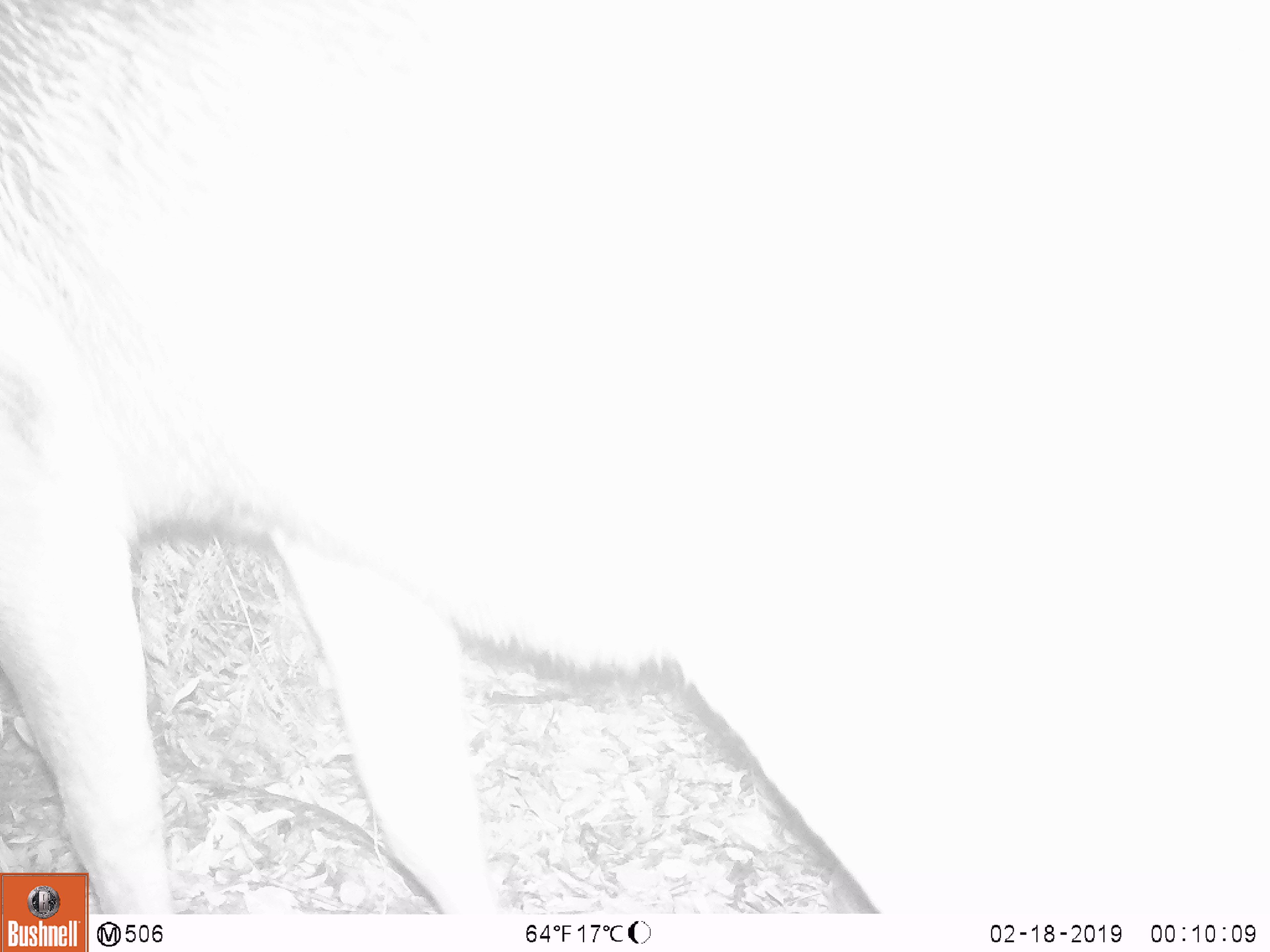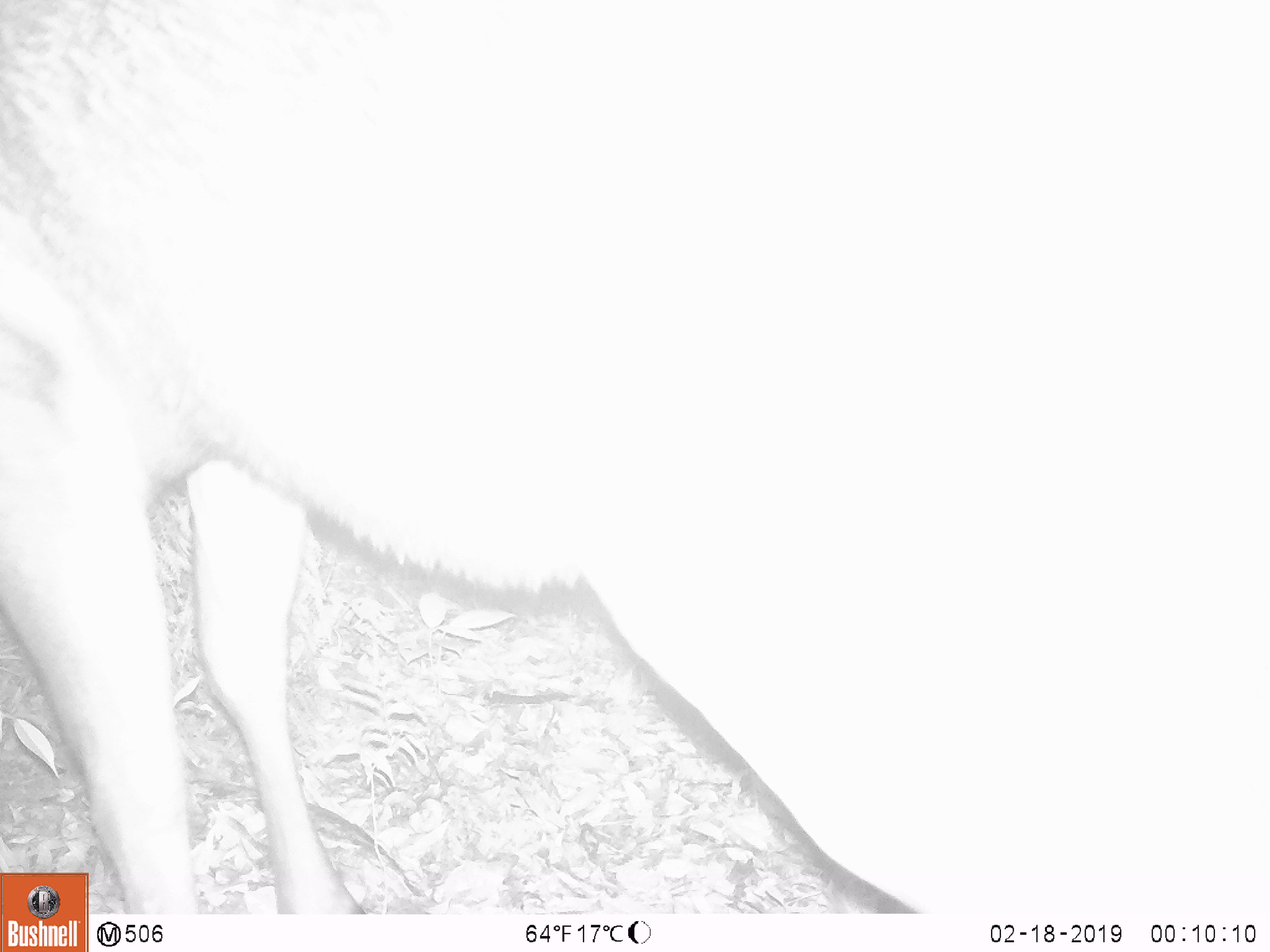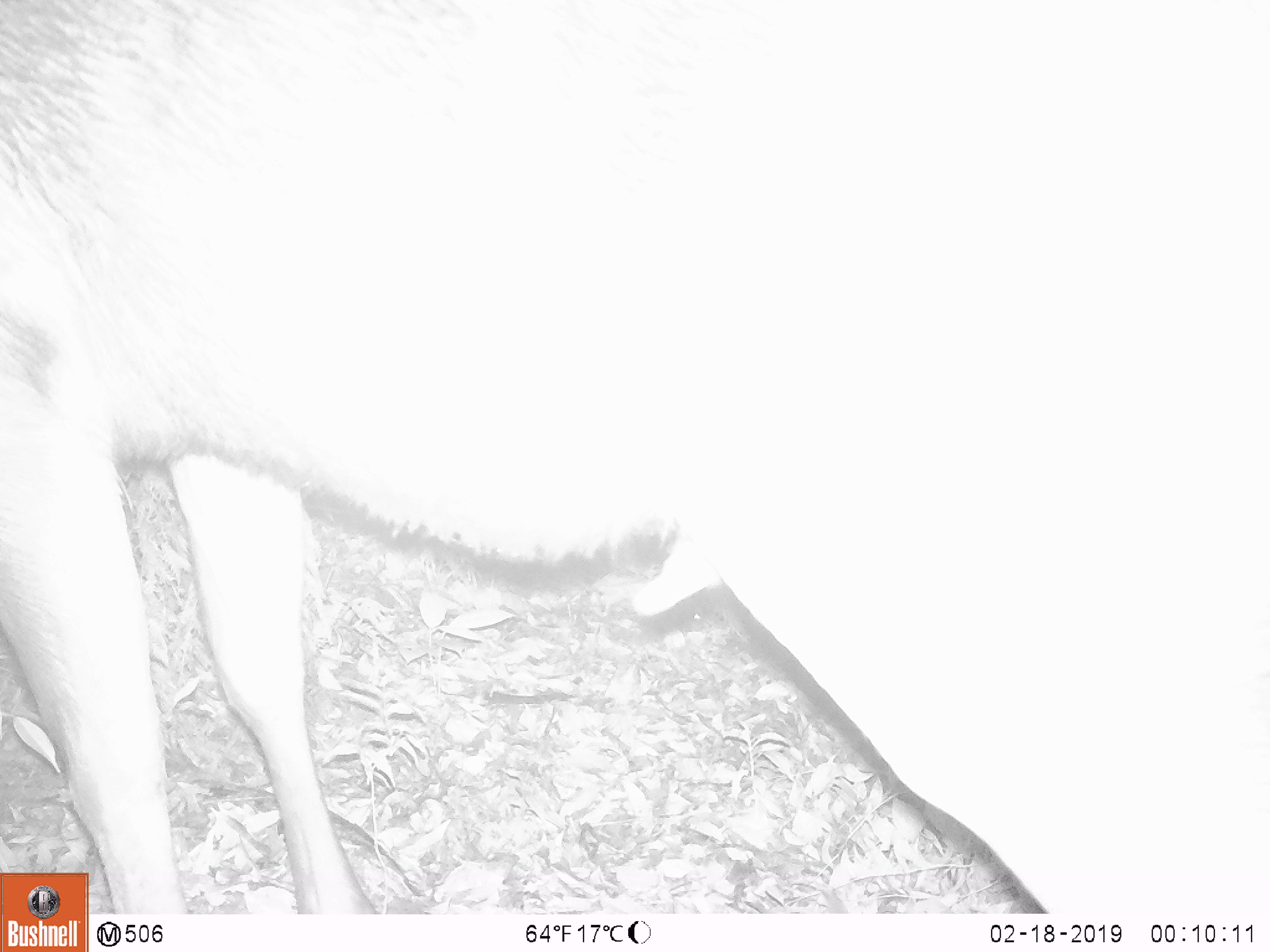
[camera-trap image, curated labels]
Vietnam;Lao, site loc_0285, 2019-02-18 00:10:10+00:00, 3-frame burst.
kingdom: Animalia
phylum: Chordata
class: Mammalia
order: Artiodactyla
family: Cervidae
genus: Rusa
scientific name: Rusa unicolor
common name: sambar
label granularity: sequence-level